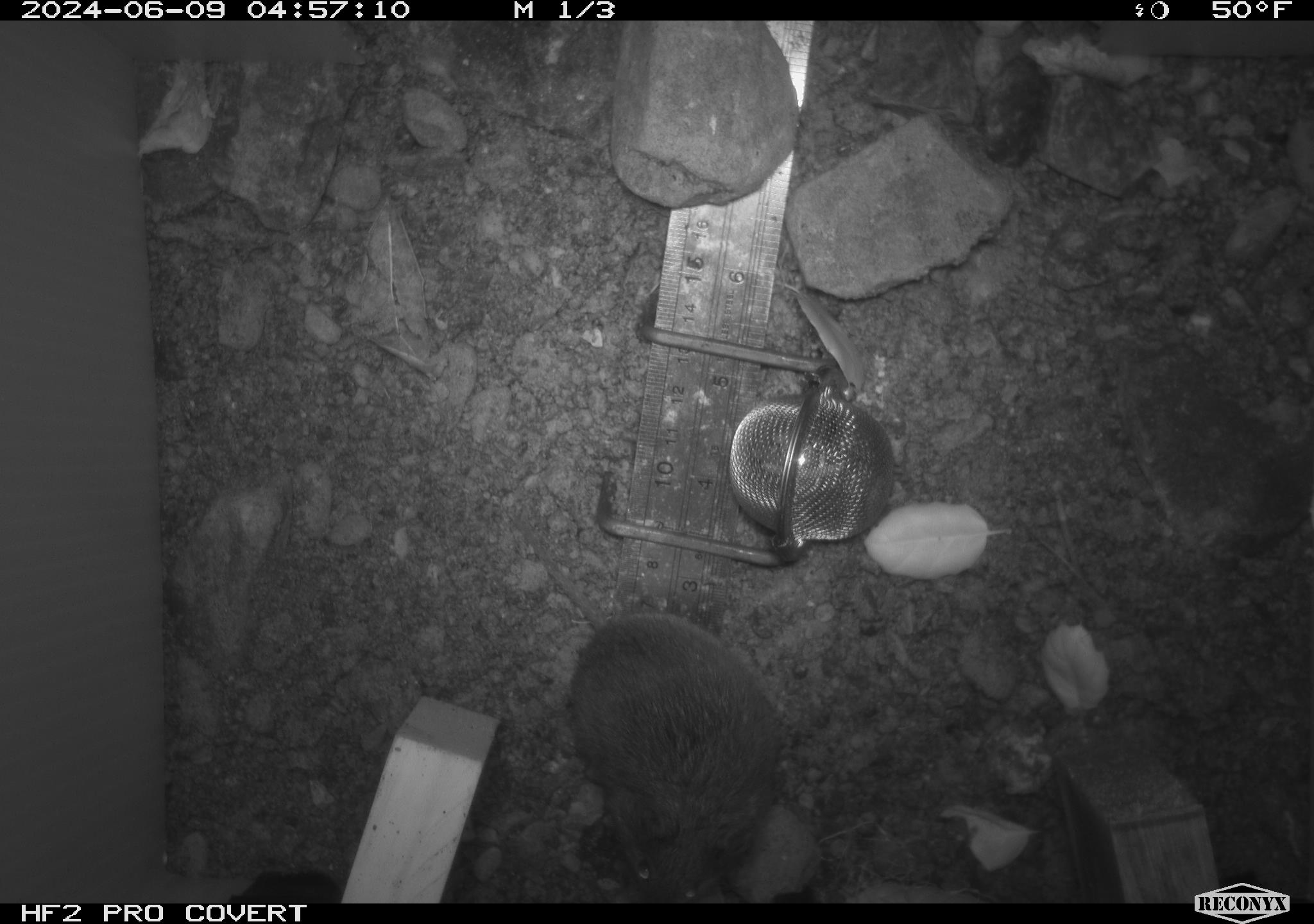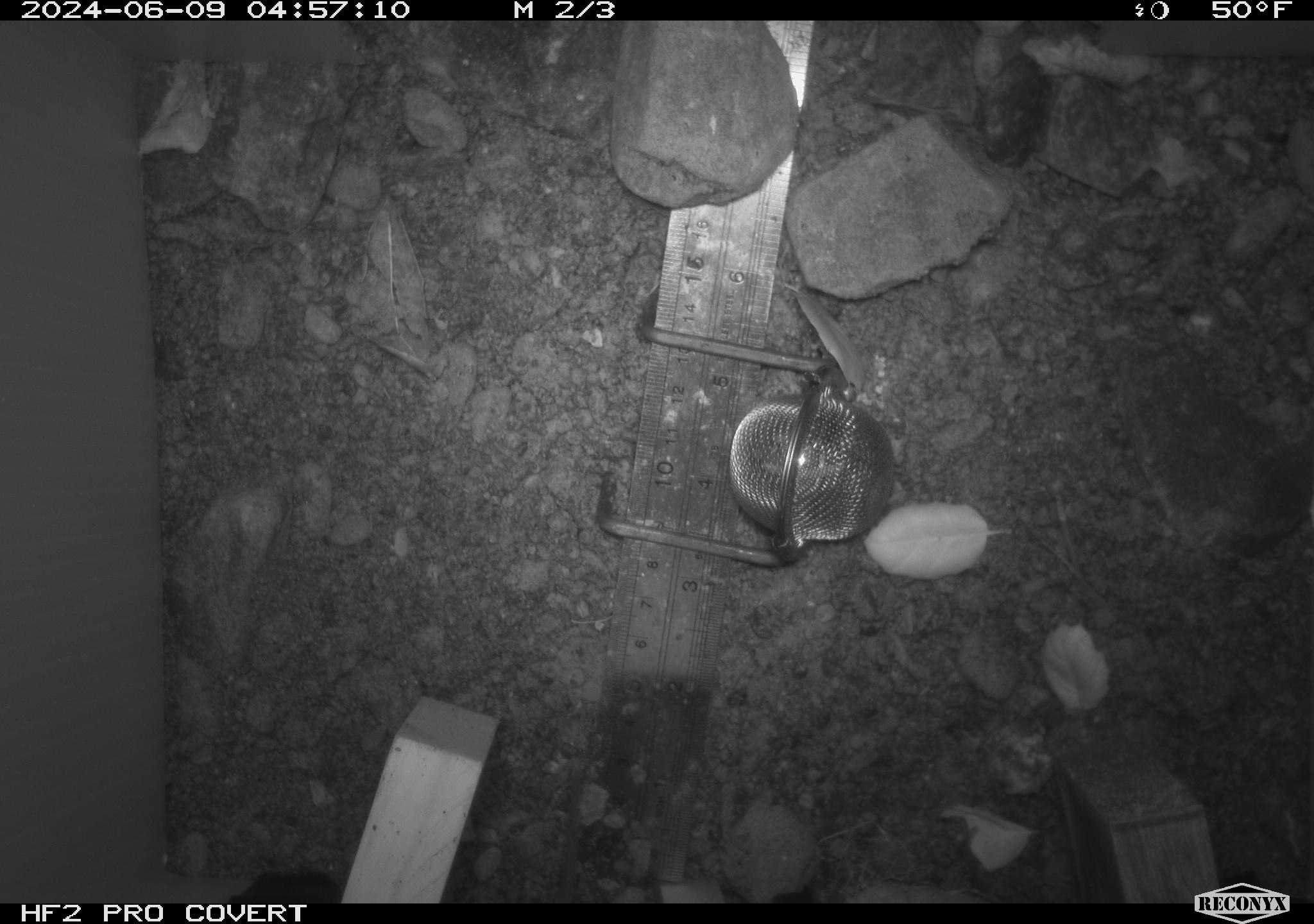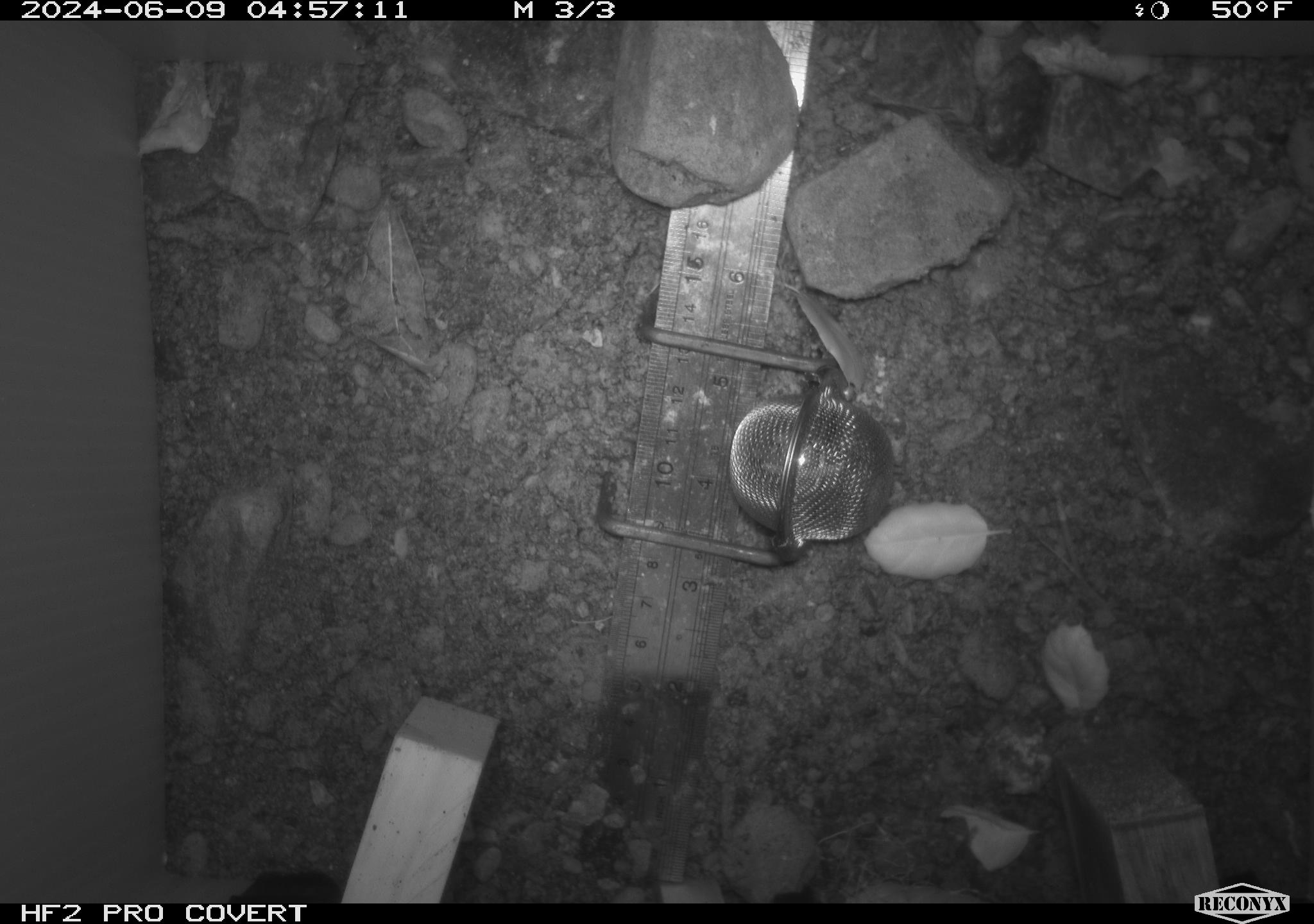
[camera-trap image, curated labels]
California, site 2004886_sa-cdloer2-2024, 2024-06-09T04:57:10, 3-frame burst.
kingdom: Animalia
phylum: Chordata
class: Mammalia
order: Rodentia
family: Cricetidae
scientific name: Arvicolinae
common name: voles, lemmings, and muskrats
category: arvicolinae subfamily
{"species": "arvicolinae subfamily (voles, lemmings, and muskrats) (Arvicolinae)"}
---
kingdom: Animalia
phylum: Chordata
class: Mammalia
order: Rodentia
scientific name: Rodentia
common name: mouse species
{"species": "mouse species (Rodentia)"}